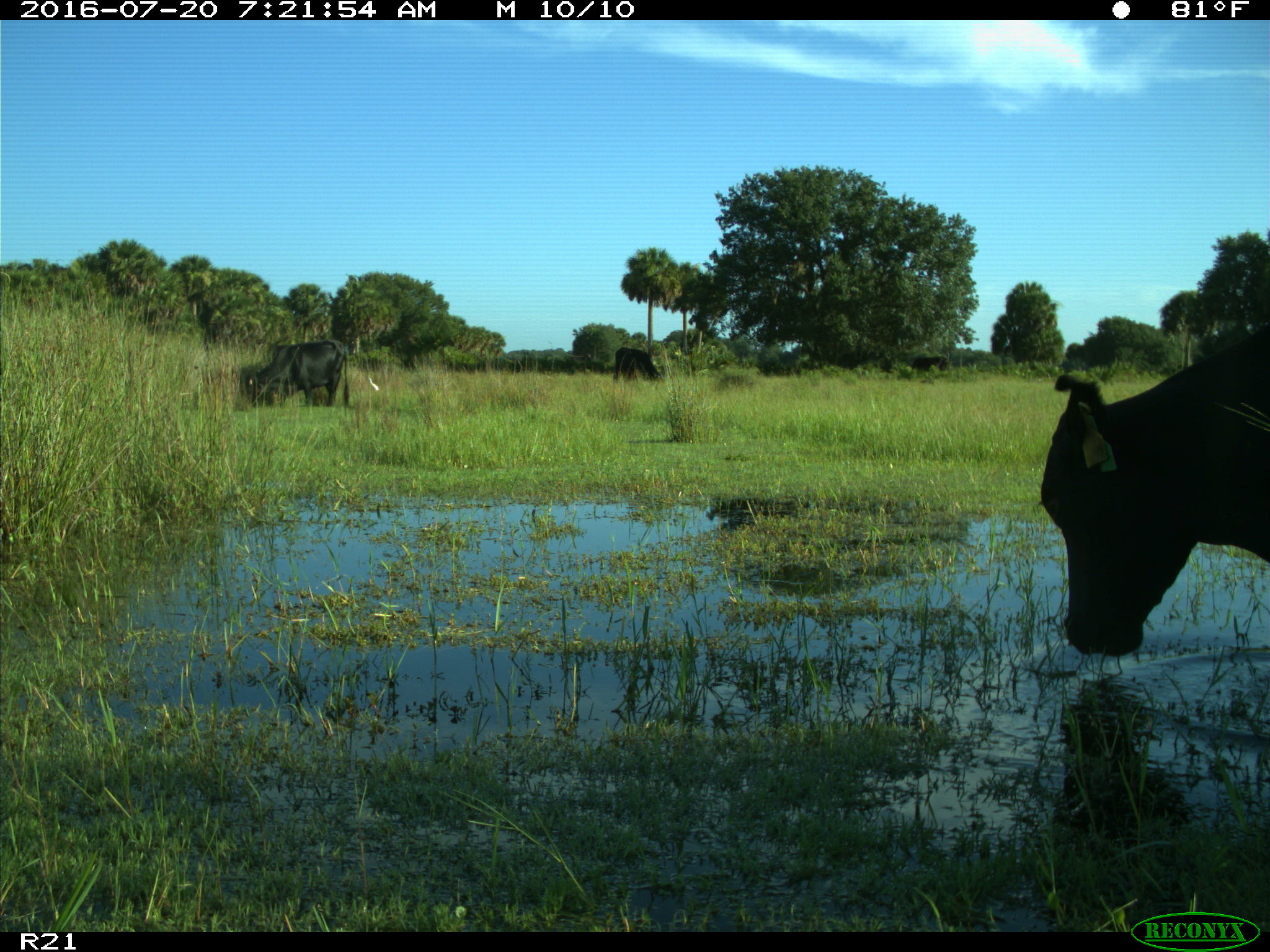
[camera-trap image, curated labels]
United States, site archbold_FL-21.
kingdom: Animalia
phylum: Chordata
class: Mammalia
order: Artiodactyla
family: Bovidae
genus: Bos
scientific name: Bos taurus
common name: domestic cow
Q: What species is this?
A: Bos taurus (domestic cow).